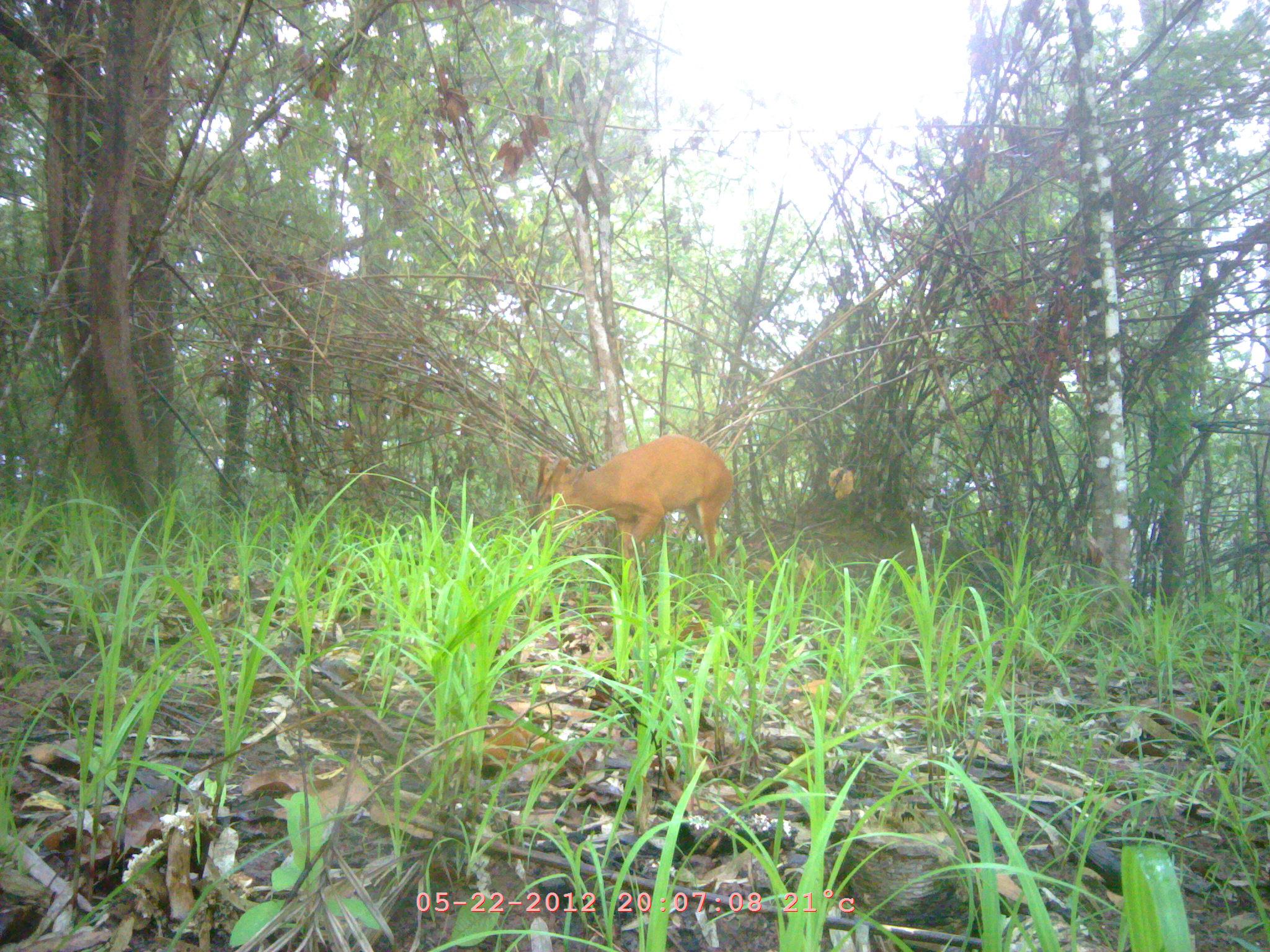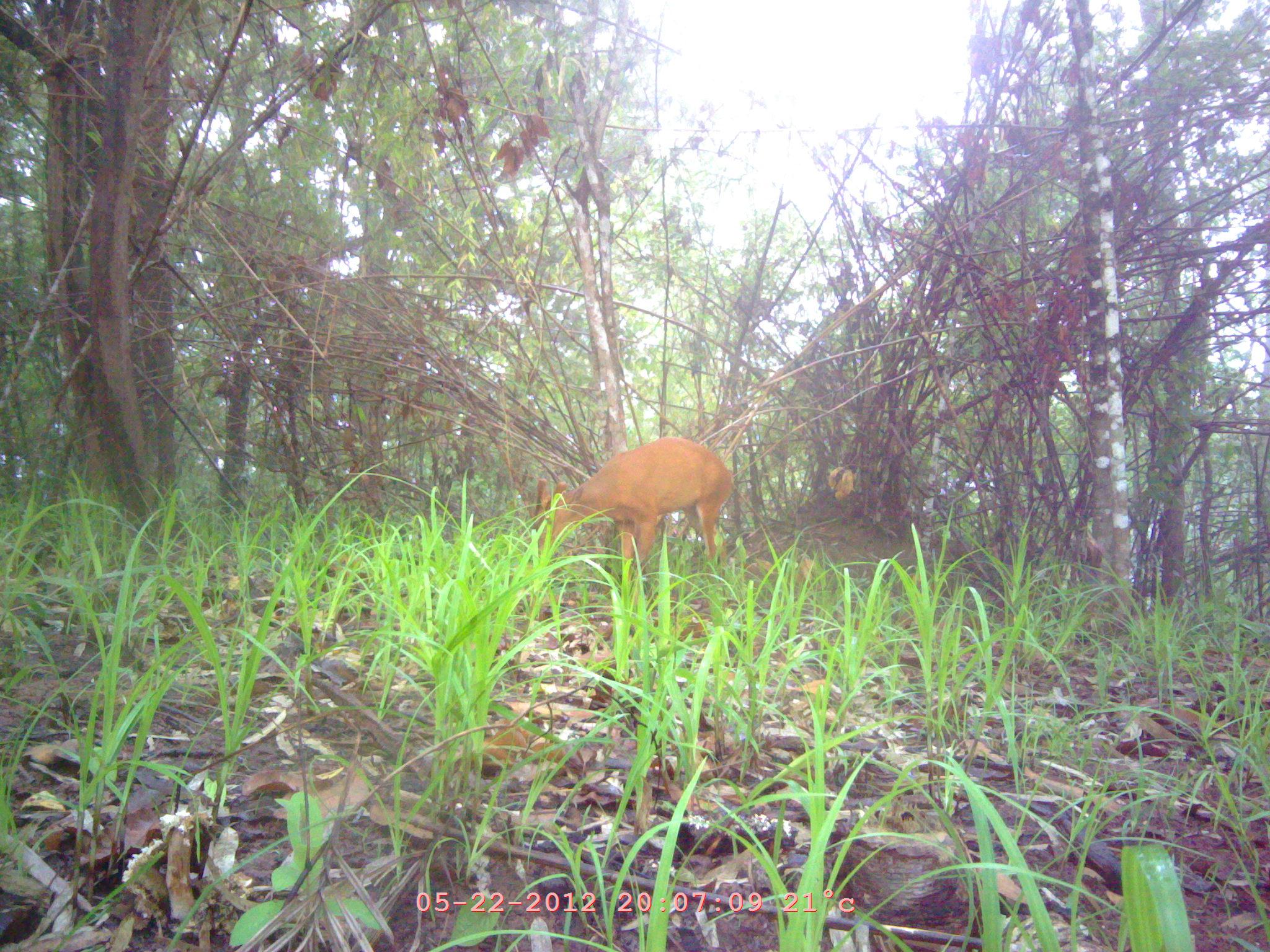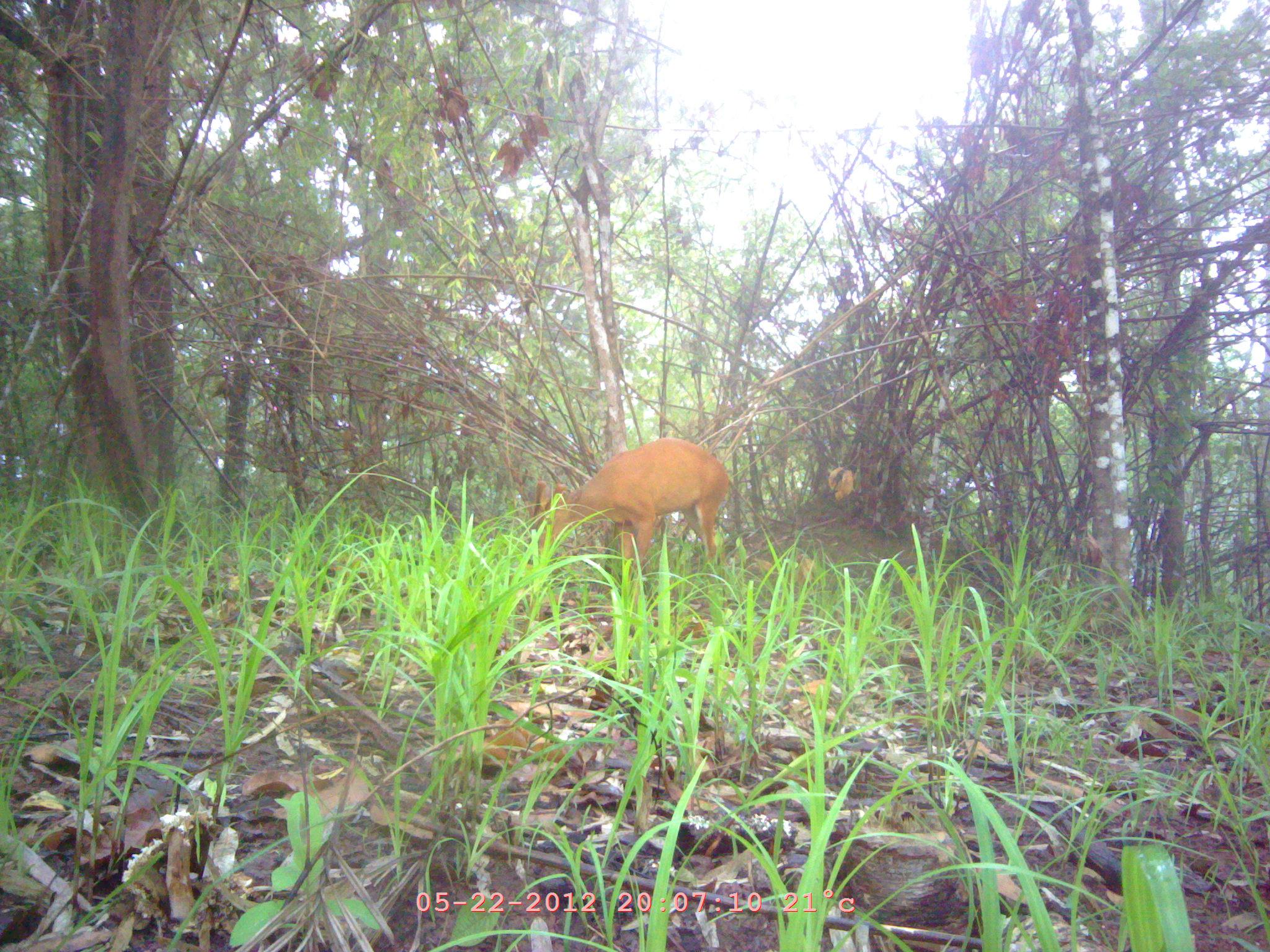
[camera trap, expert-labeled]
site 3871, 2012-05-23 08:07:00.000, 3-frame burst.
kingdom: Animalia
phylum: Chordata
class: Mammalia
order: Artiodactyla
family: Cervidae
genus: Muntiacus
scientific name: Muntiacus muntjak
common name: southern red muntjac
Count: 1.